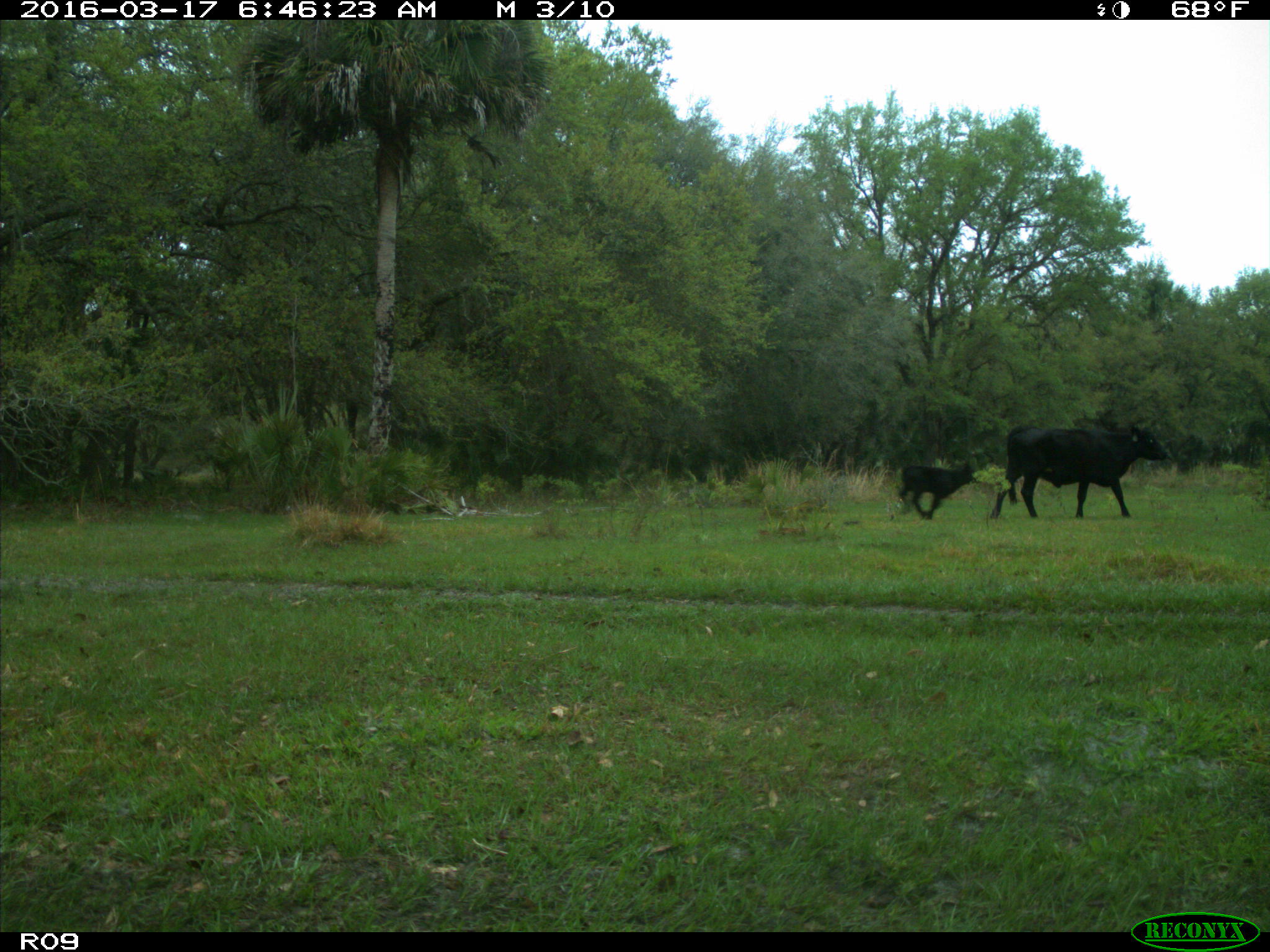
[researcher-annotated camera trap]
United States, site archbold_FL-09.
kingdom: Animalia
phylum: Chordata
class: Mammalia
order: Artiodactyla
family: Bovidae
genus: Bos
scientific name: Bos taurus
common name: domestic cow